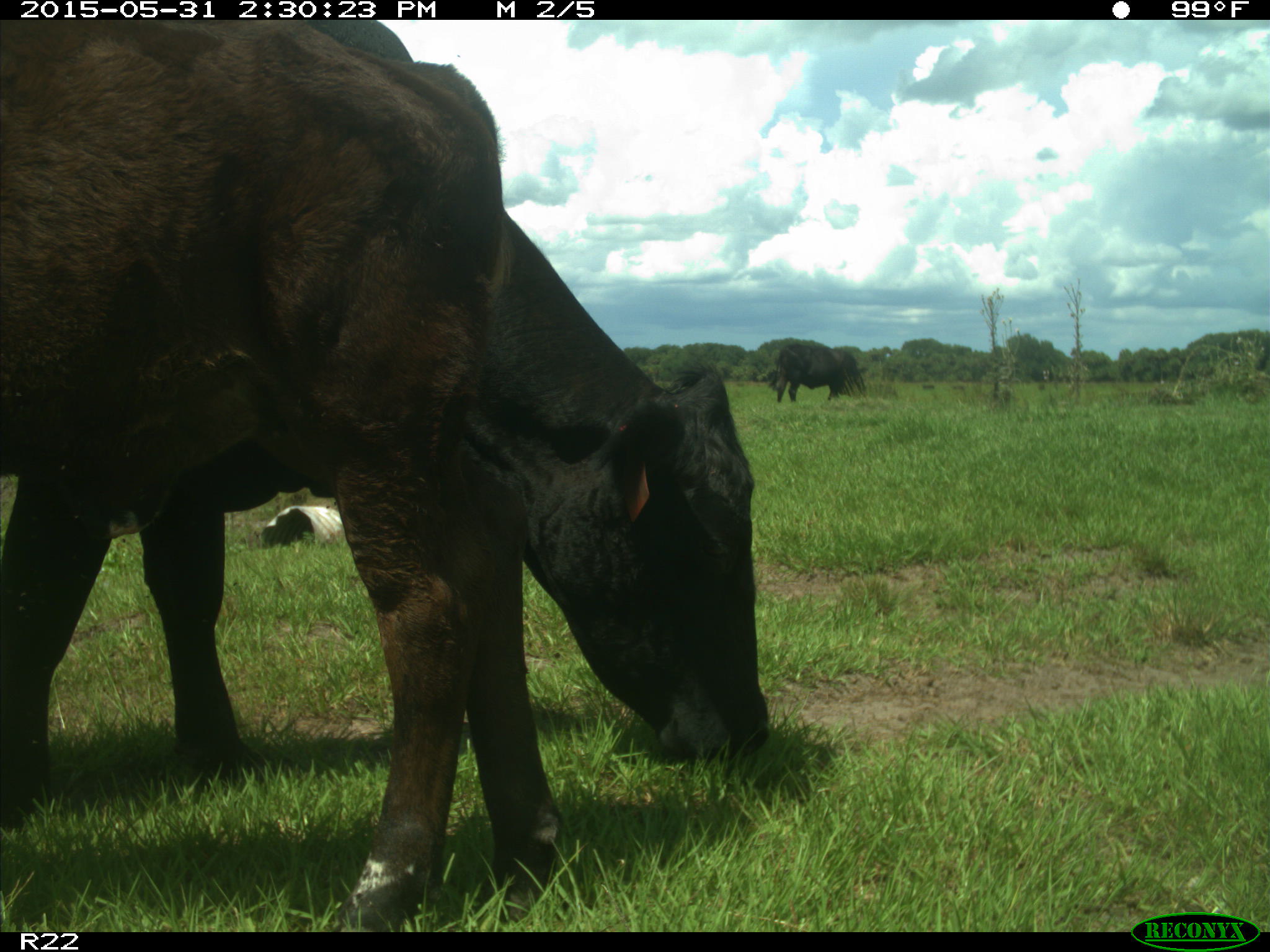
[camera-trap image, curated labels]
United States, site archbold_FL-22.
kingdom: Animalia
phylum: Chordata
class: Mammalia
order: Artiodactyla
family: Bovidae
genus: Bos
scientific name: Bos taurus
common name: domestic cow